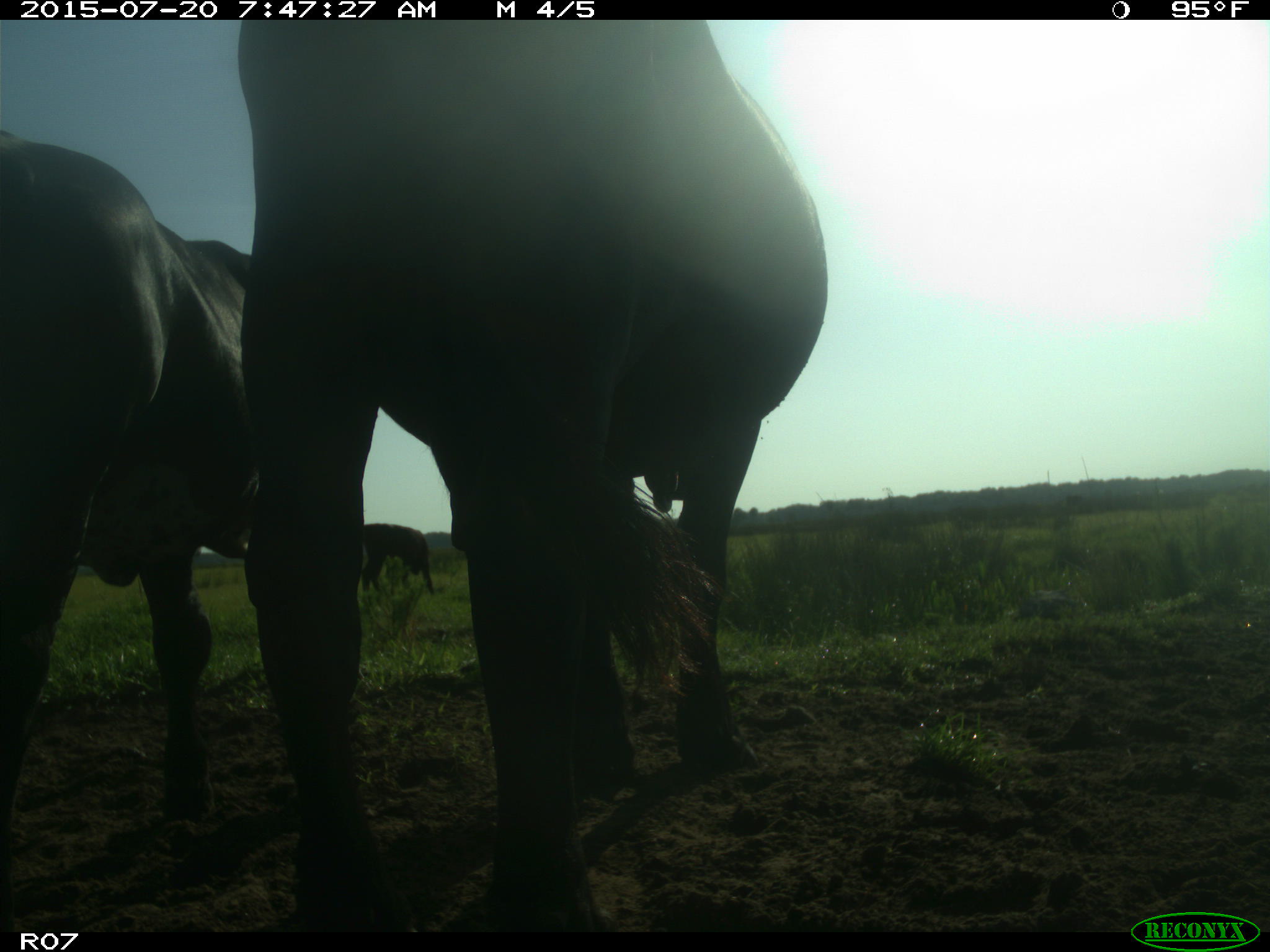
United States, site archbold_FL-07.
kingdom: Animalia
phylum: Chordata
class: Mammalia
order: Artiodactyla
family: Bovidae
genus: Bos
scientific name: Bos taurus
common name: domestic cow